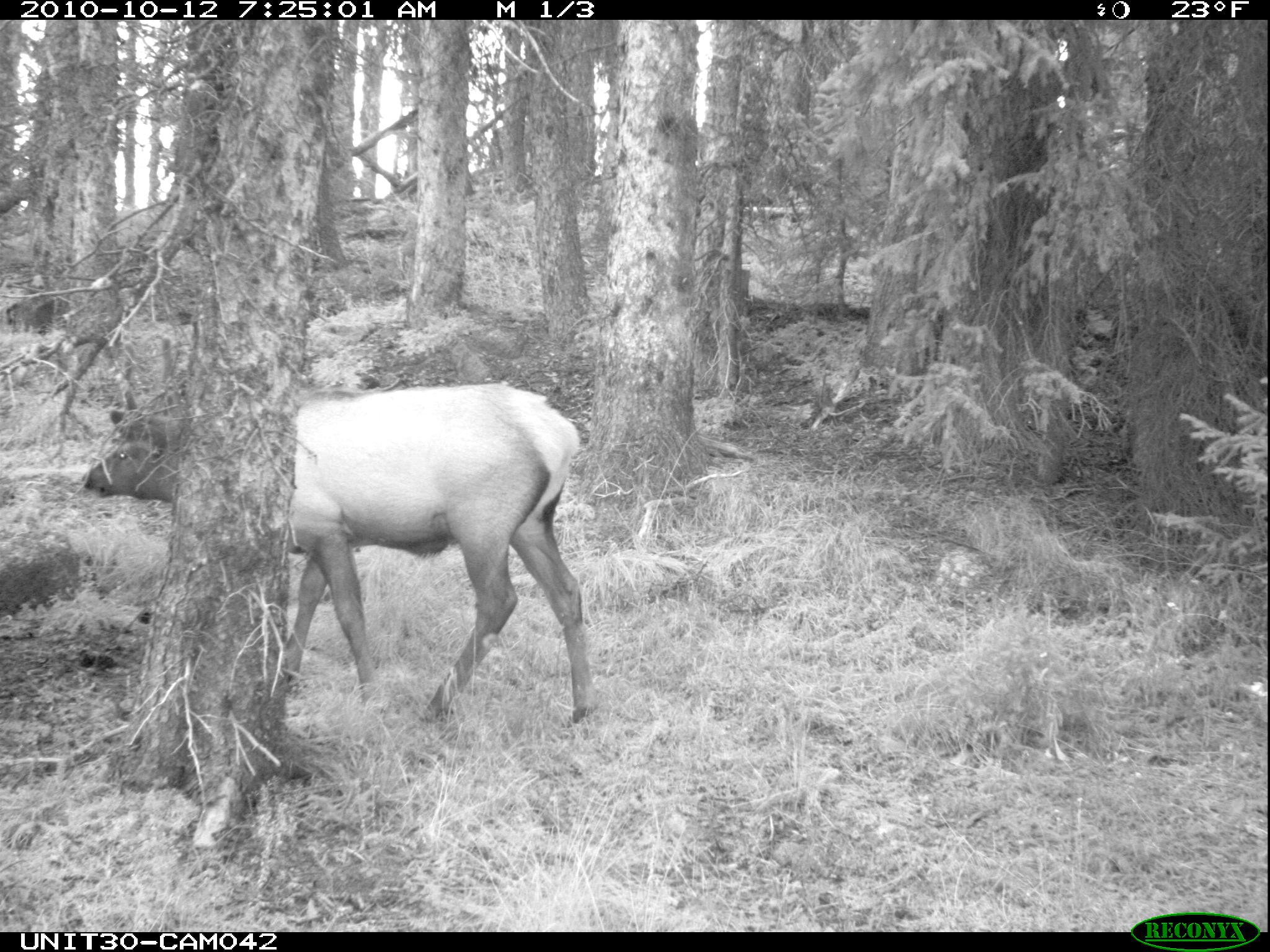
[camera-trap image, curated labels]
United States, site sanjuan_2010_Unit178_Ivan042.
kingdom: Animalia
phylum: Chordata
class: Mammalia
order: Artiodactyla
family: Cervidae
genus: Cervus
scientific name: Cervus elaphus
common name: red deer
Cervus elaphus (red deer).